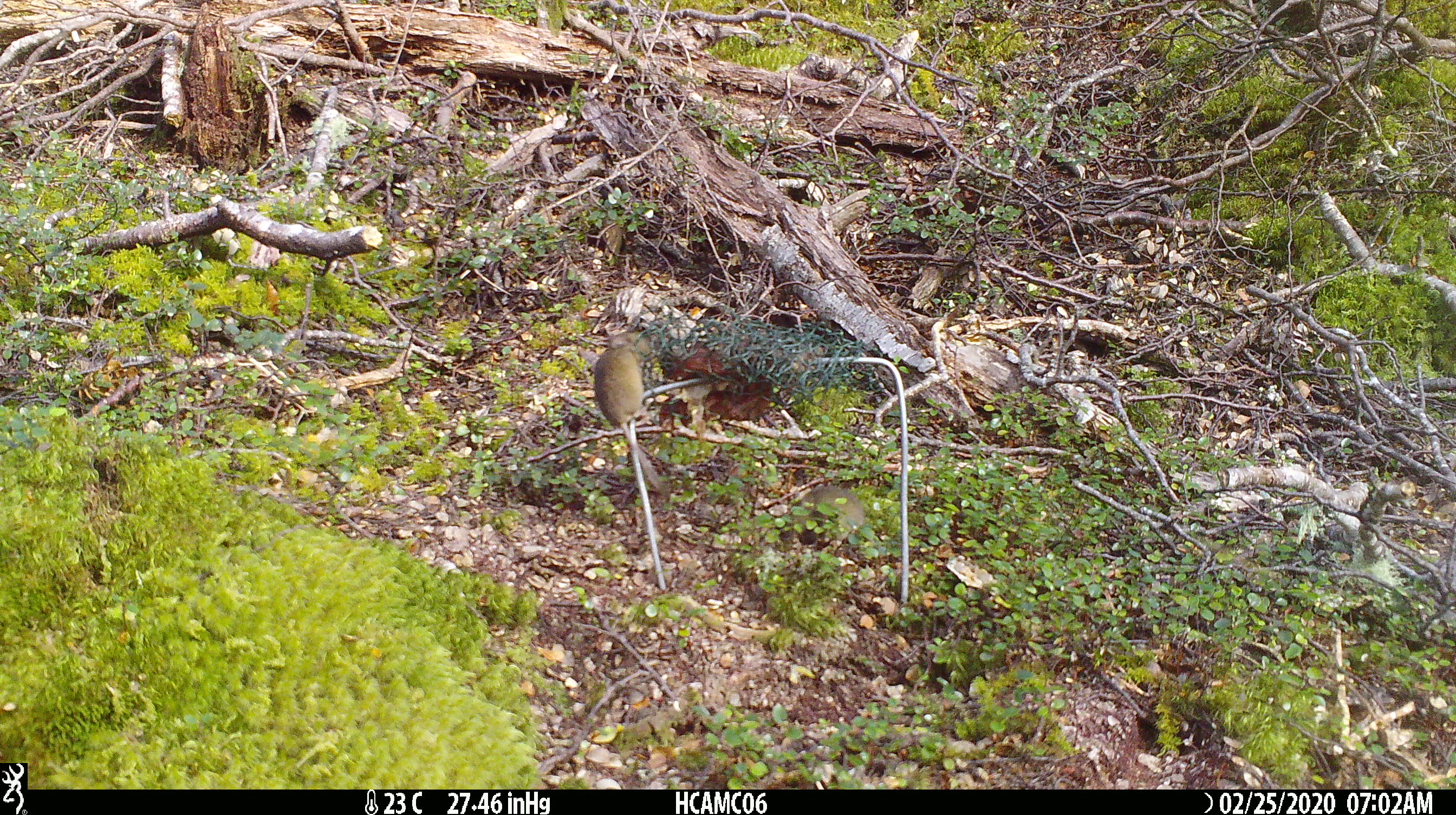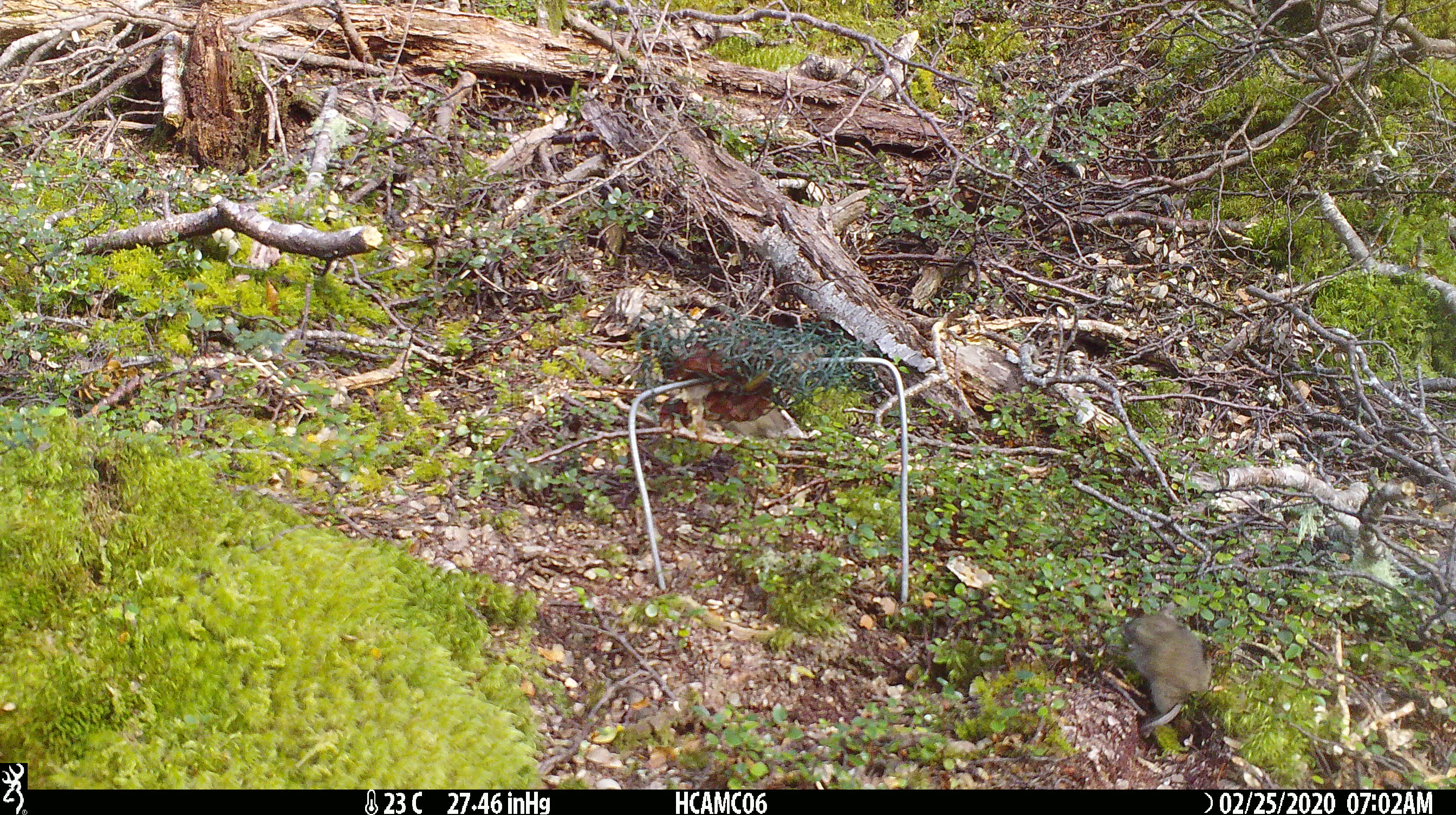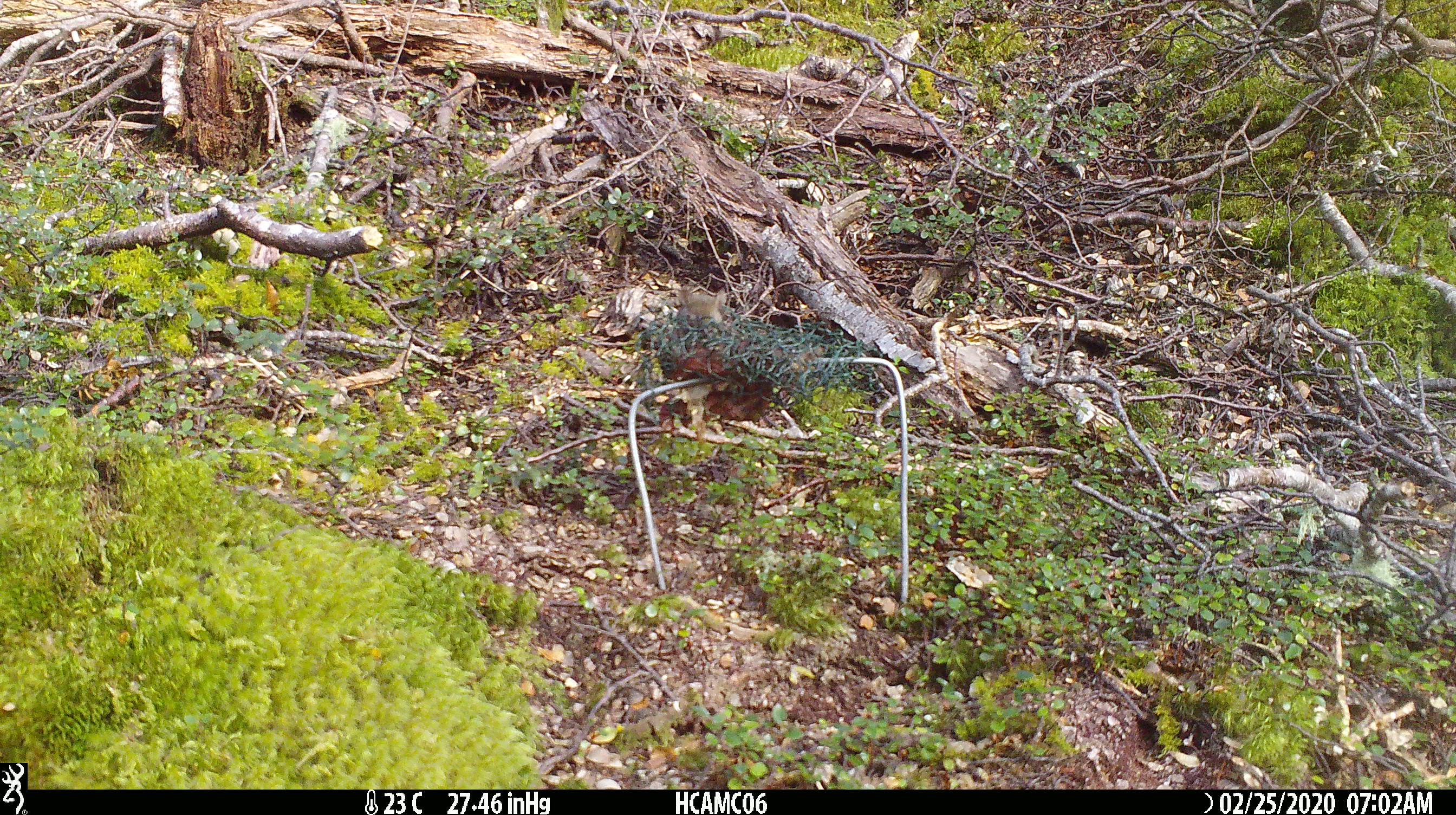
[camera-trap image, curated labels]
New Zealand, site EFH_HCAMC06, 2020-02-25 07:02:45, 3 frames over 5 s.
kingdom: Animalia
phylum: Chordata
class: Mammalia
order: Rodentia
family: Muridae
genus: Mus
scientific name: Mus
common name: mouse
Mouse (Mus).